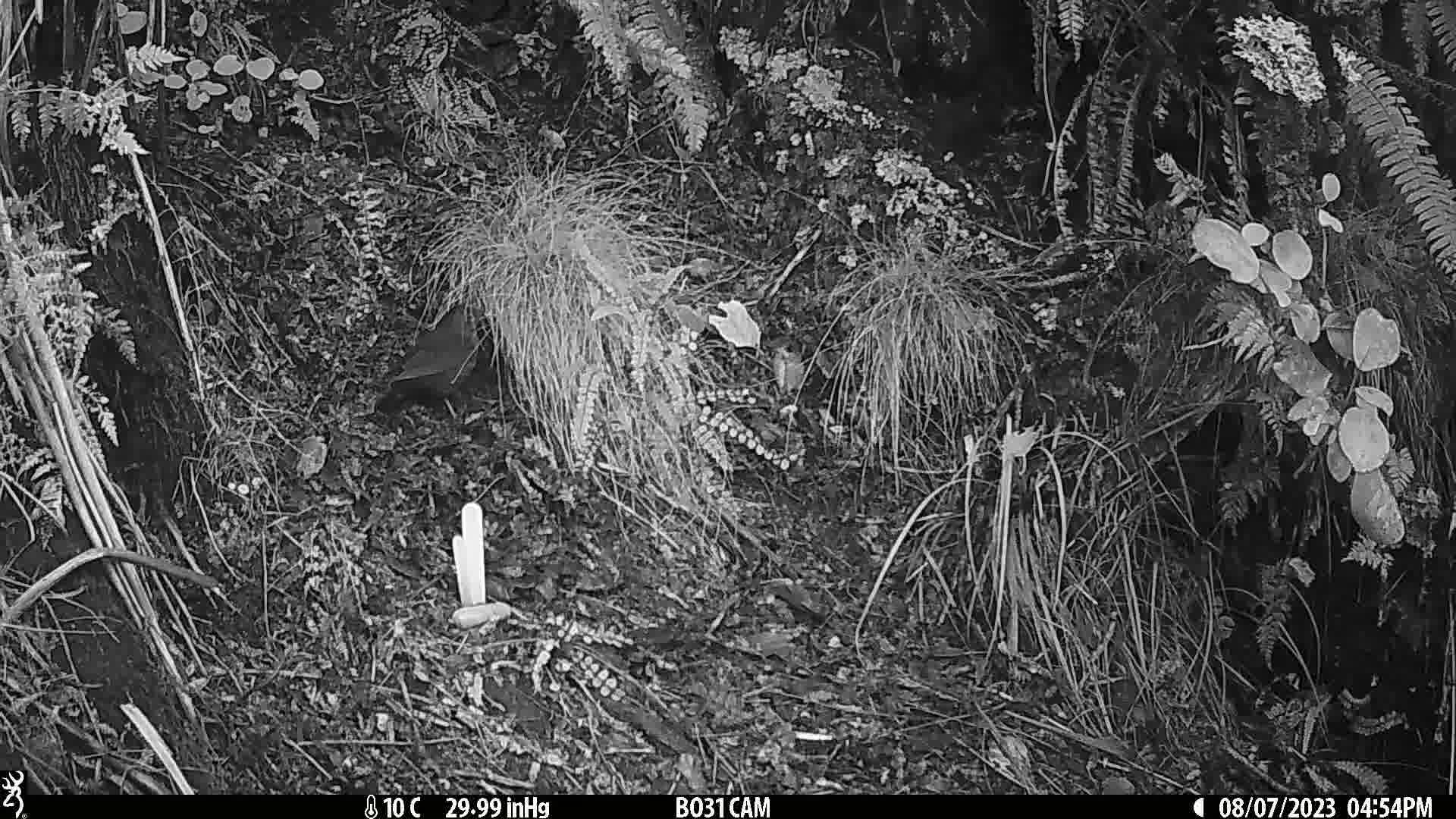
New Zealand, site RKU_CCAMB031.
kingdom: Animalia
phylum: Chordata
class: Aves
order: Passeriformes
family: Turdidae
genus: Turdus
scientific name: Turdus merula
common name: eurasian blackbird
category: blackbird